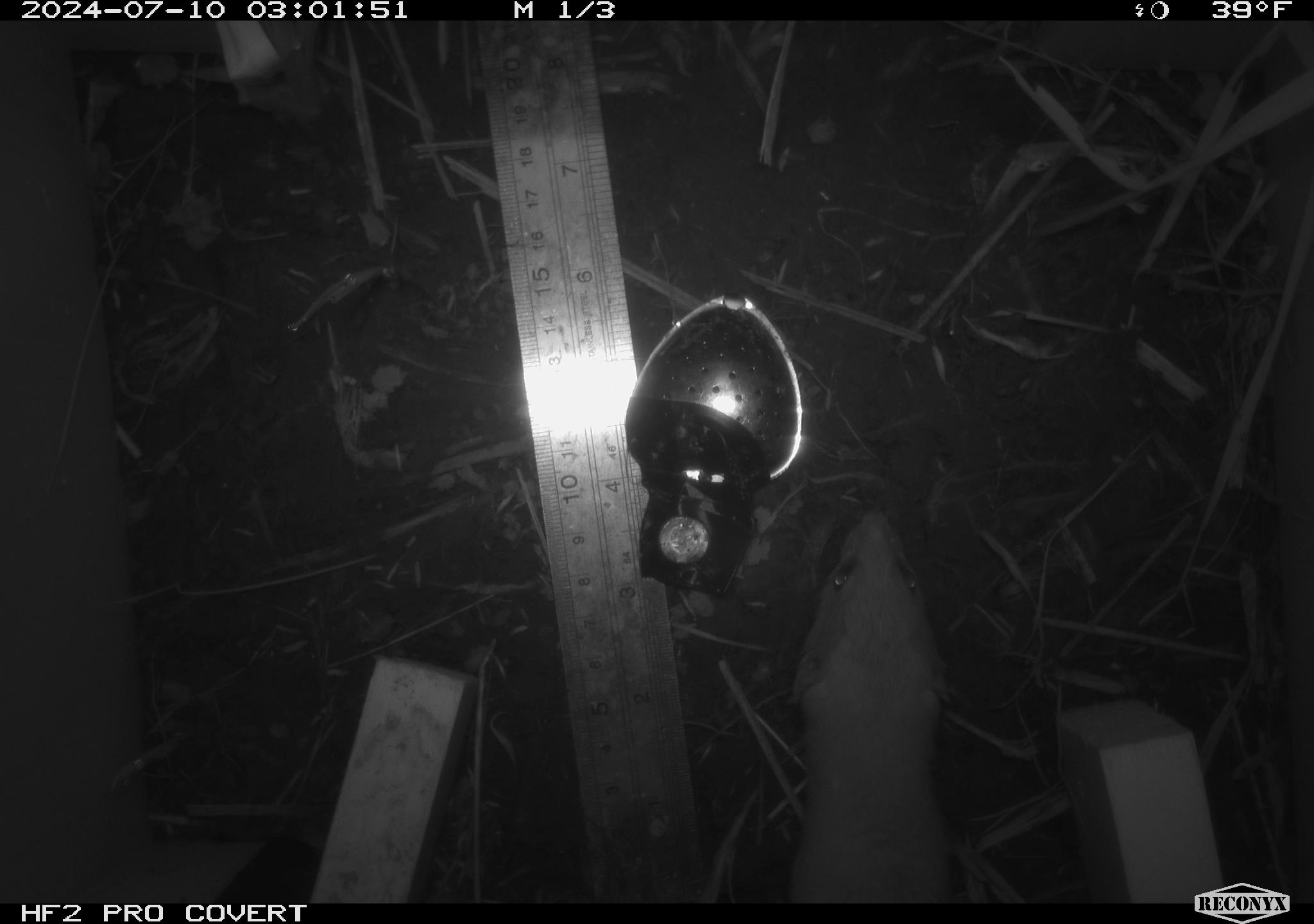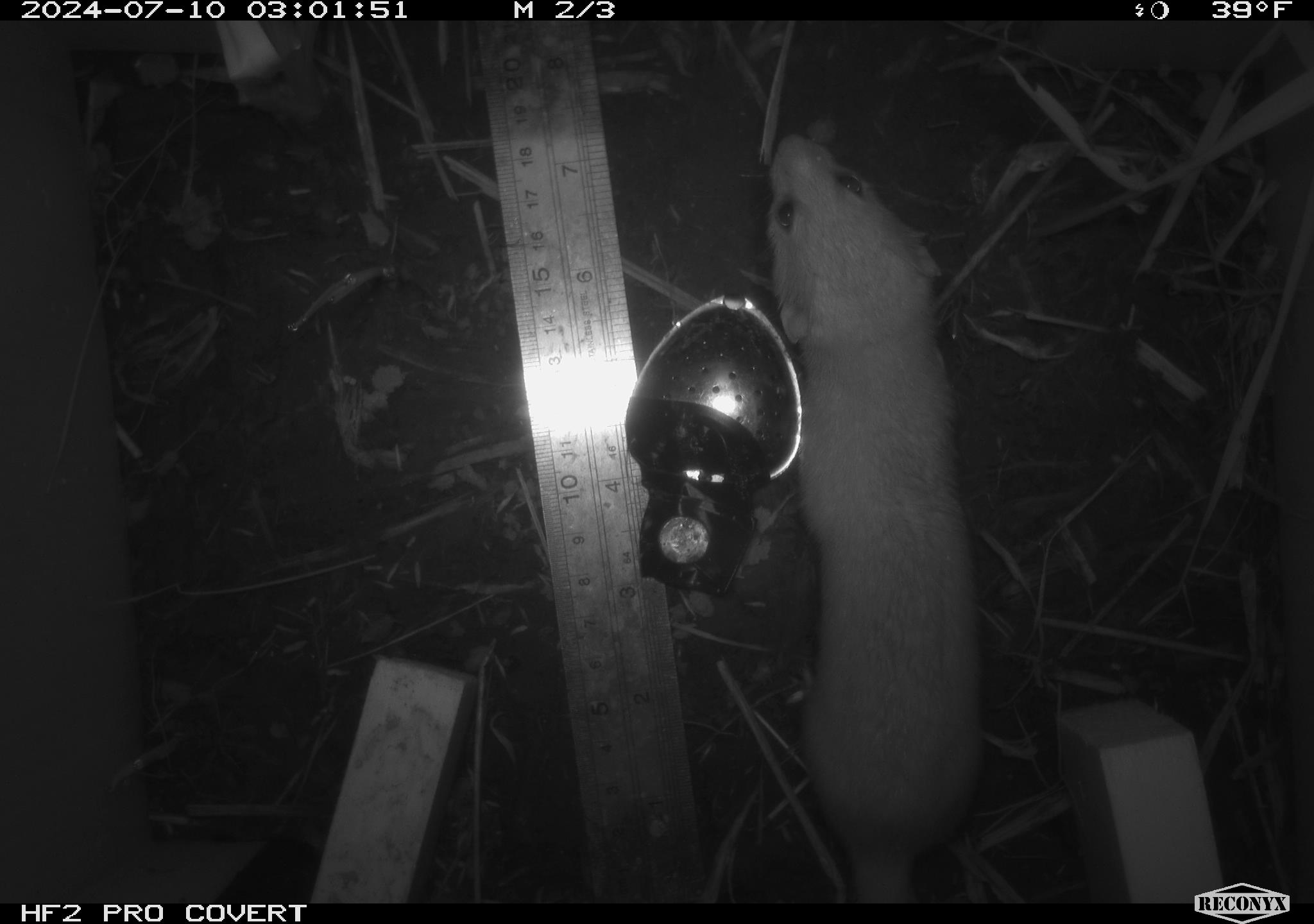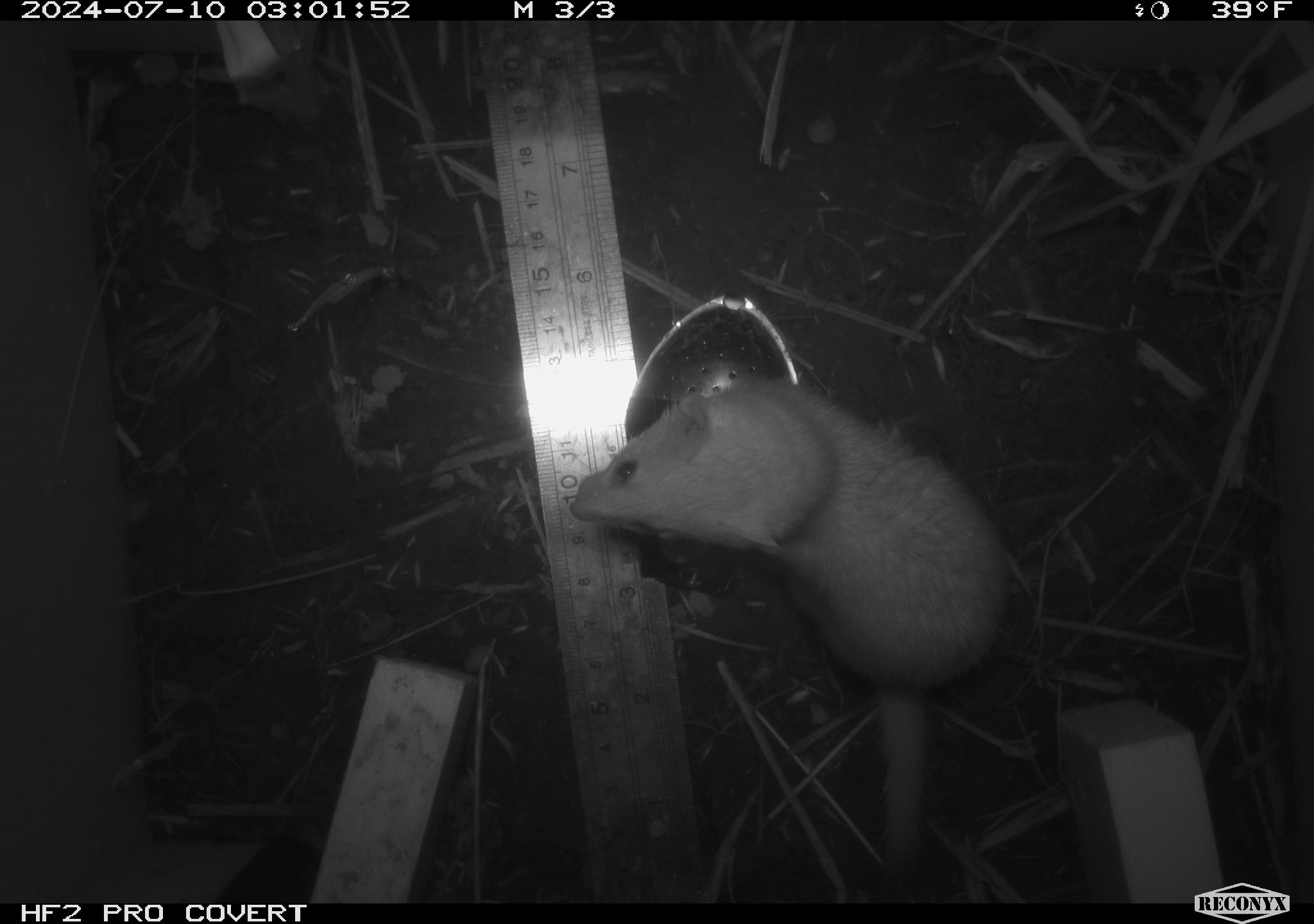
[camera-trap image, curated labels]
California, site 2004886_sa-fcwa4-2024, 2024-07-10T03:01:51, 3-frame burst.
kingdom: Animalia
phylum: Chordata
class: Mammalia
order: Carnivora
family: Mustelidae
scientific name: Mustelinae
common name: true weasels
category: mustelinae subfamily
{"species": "mustelinae subfamily (true weasels) (Mustelinae)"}